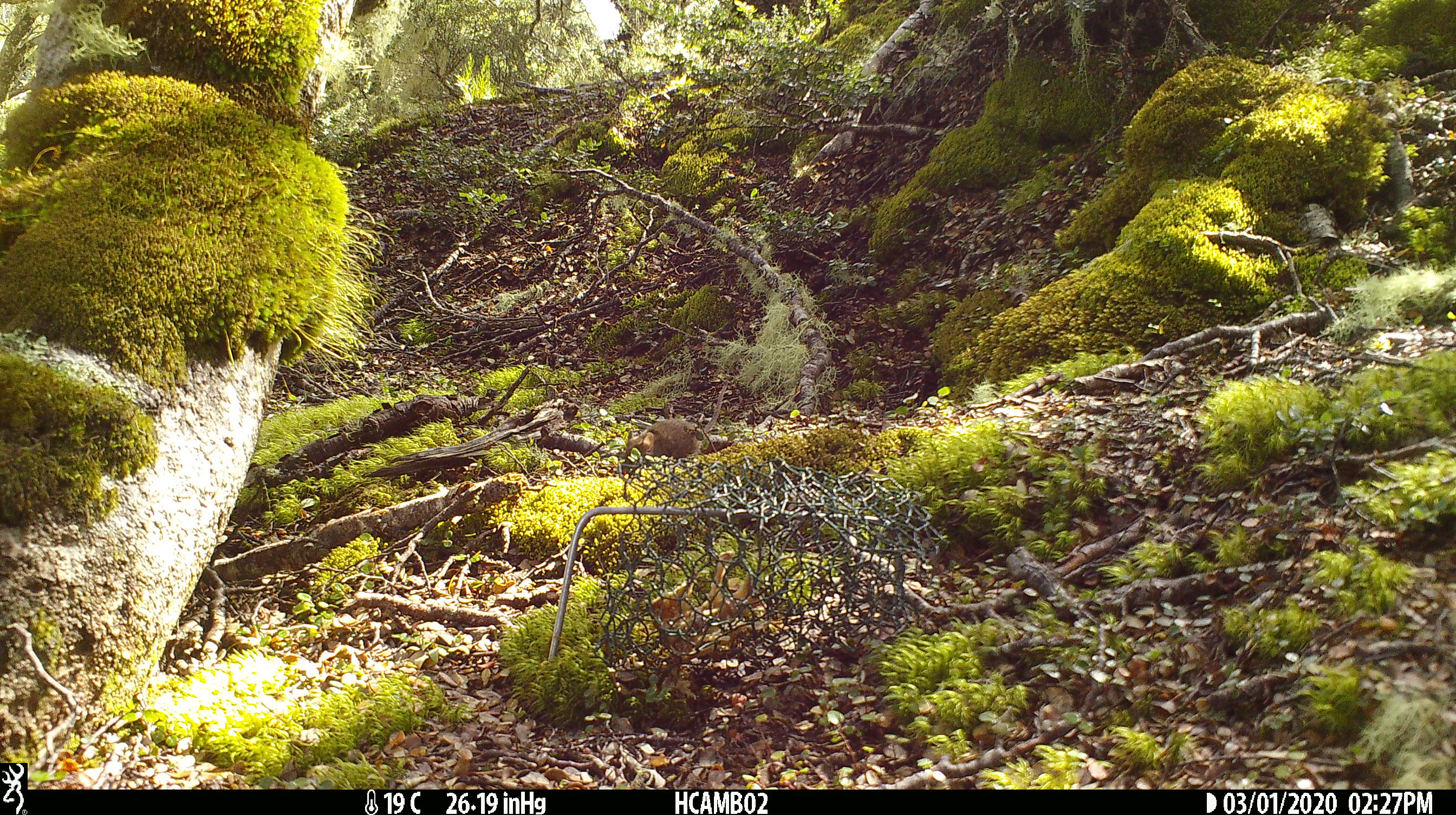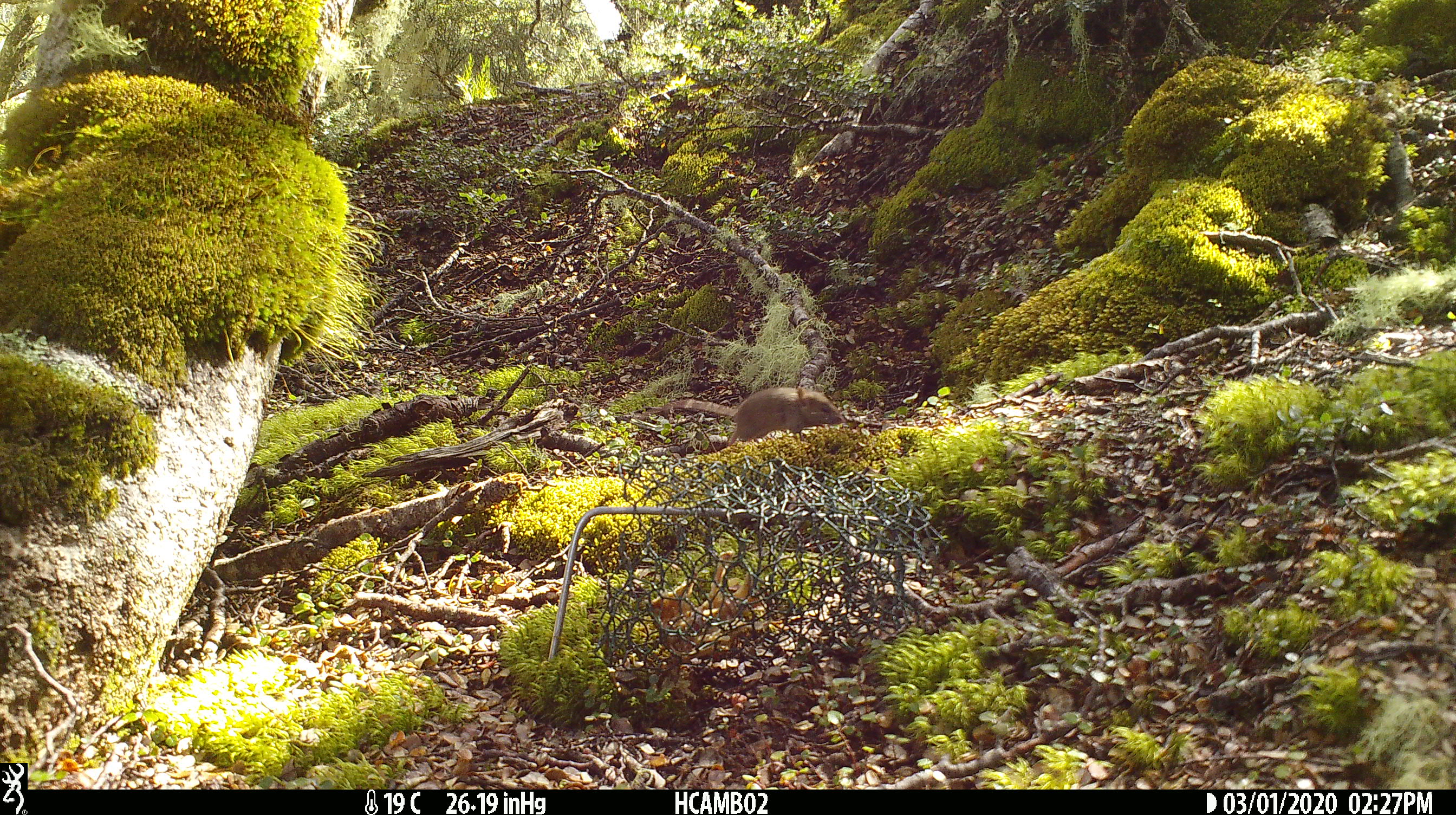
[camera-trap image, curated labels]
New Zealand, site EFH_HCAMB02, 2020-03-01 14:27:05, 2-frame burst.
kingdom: Animalia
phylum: Chordata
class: Mammalia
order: Rodentia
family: Muridae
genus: Mus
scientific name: Mus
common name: mouse